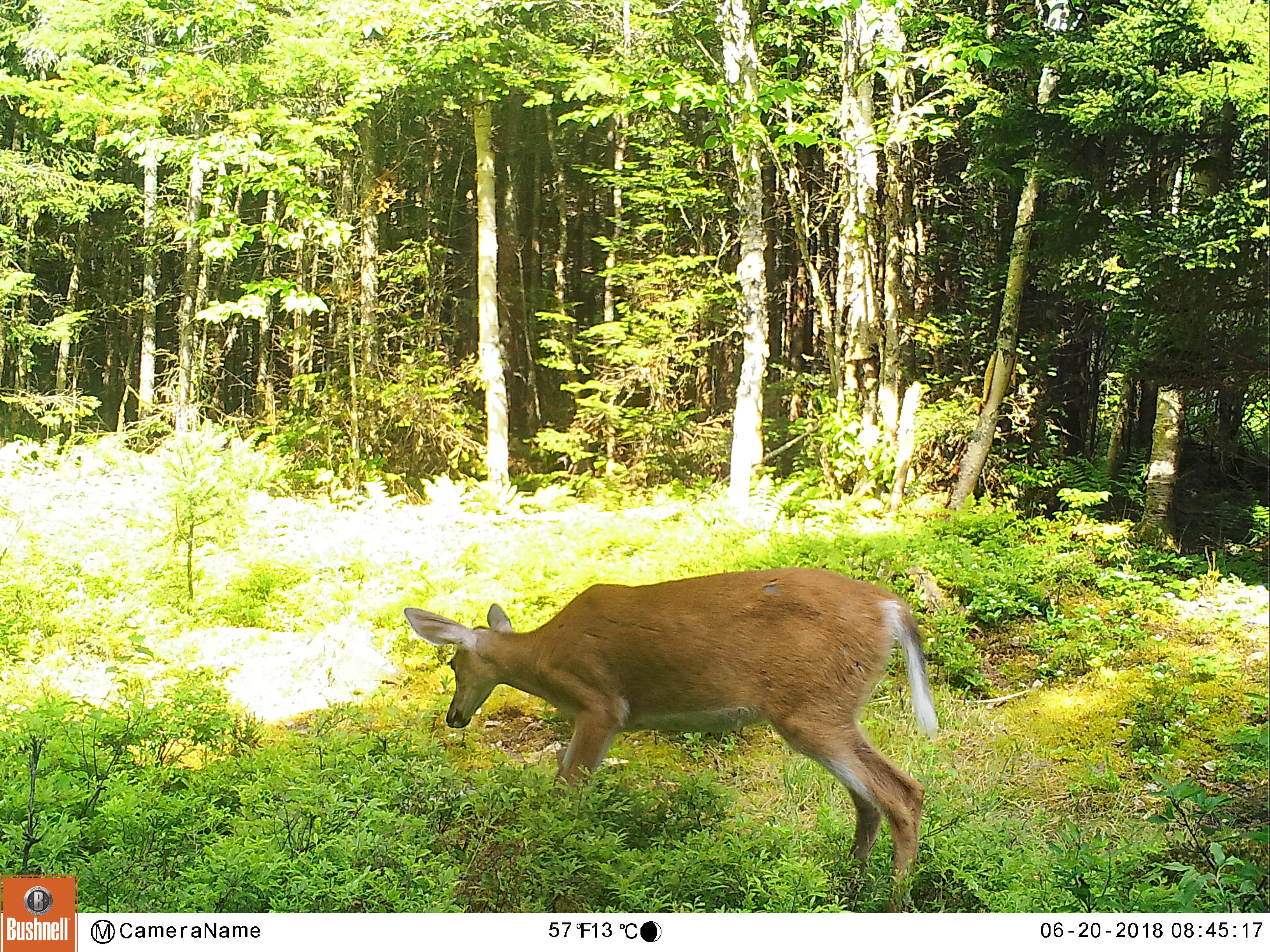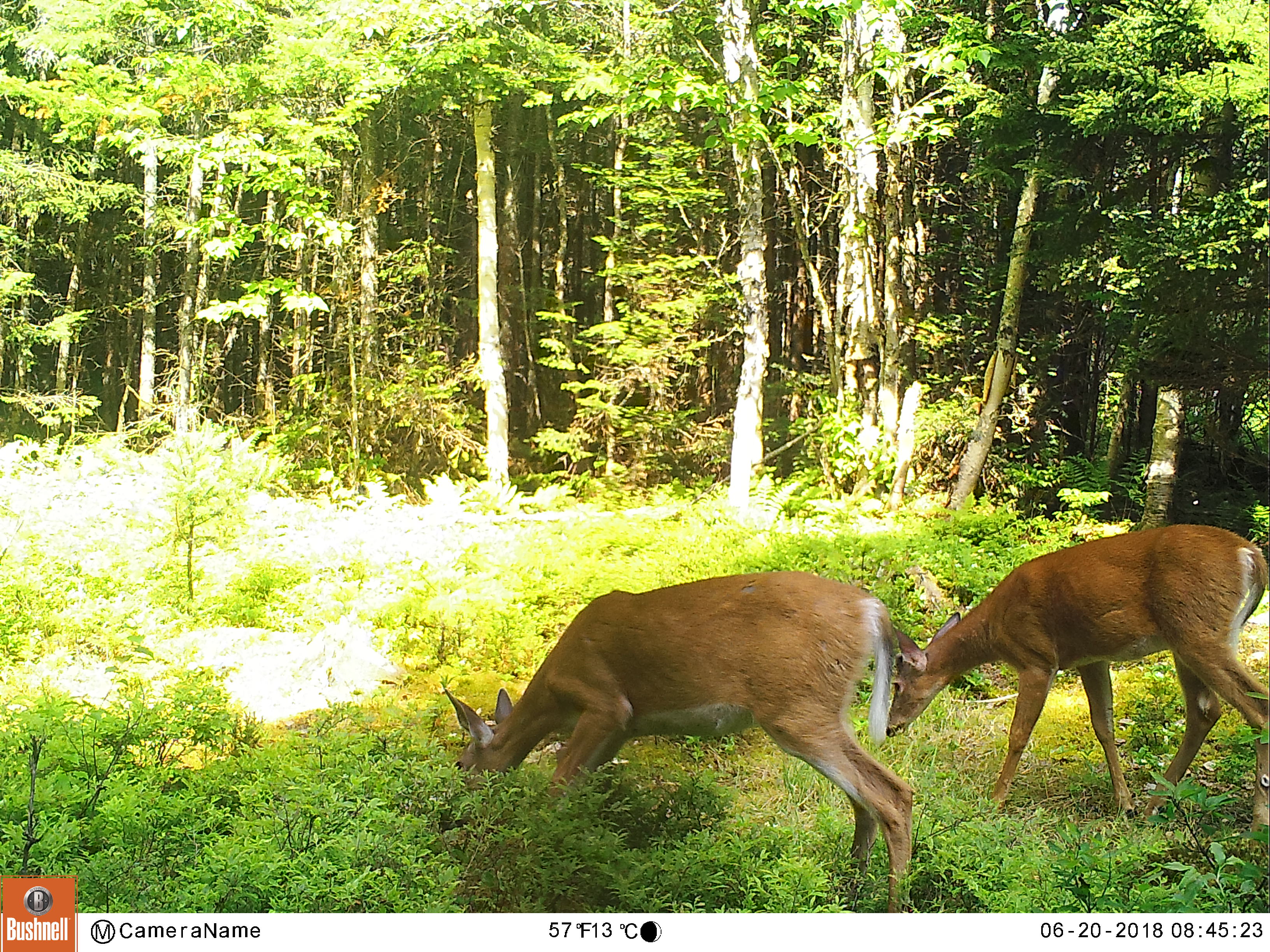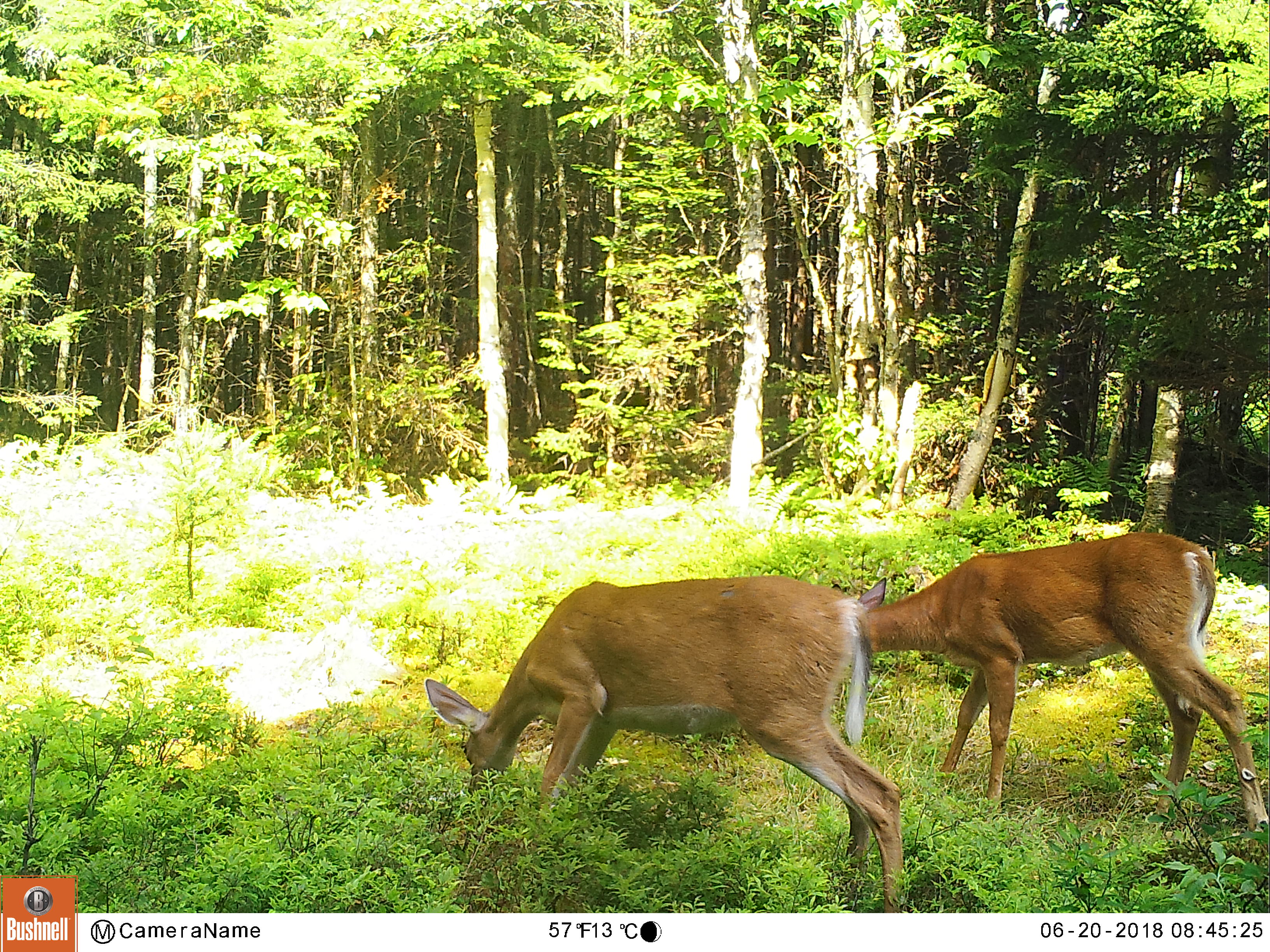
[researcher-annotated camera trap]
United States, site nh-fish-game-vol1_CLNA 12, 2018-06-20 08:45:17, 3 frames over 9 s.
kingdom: Animalia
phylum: Chordata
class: Mammalia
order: Artiodactyla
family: Cervidae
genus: Odocoileus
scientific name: Odocoileus virginianus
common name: white-tailed deer